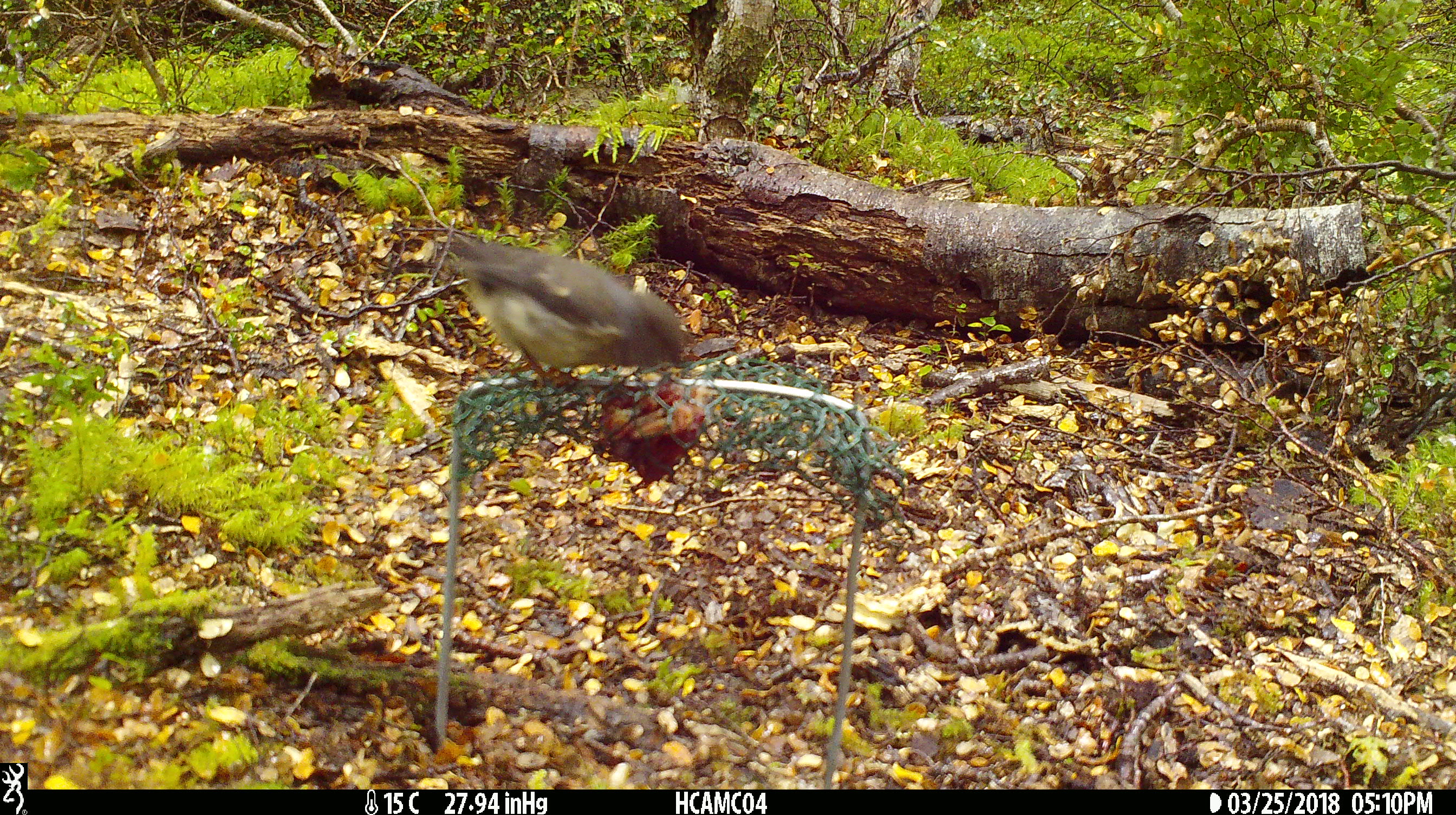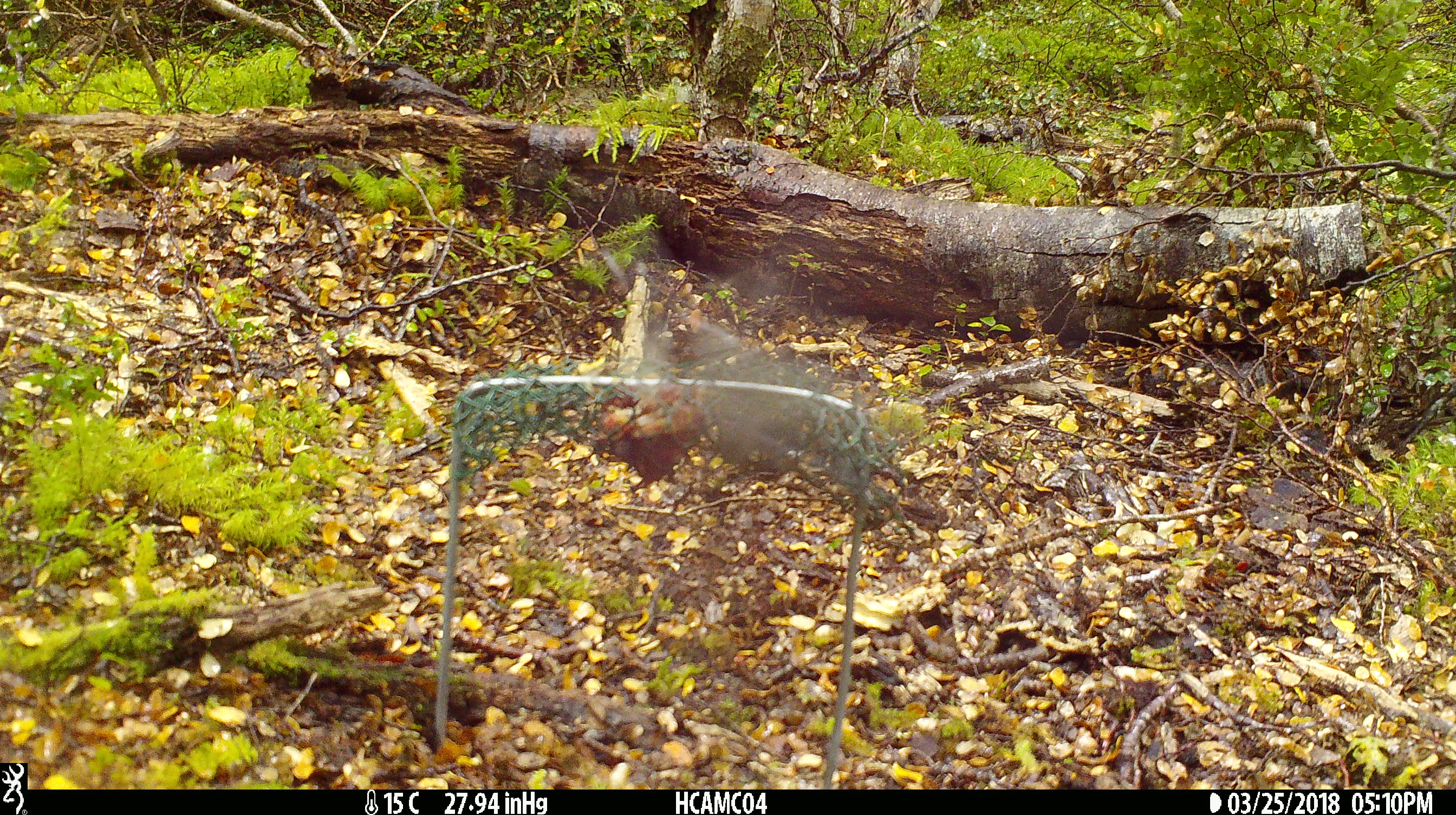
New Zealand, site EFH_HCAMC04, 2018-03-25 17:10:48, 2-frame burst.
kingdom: Animalia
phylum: Chordata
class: Aves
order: Passeriformes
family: Petroicidae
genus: Petroica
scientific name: Petroica macrocephala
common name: tomtit